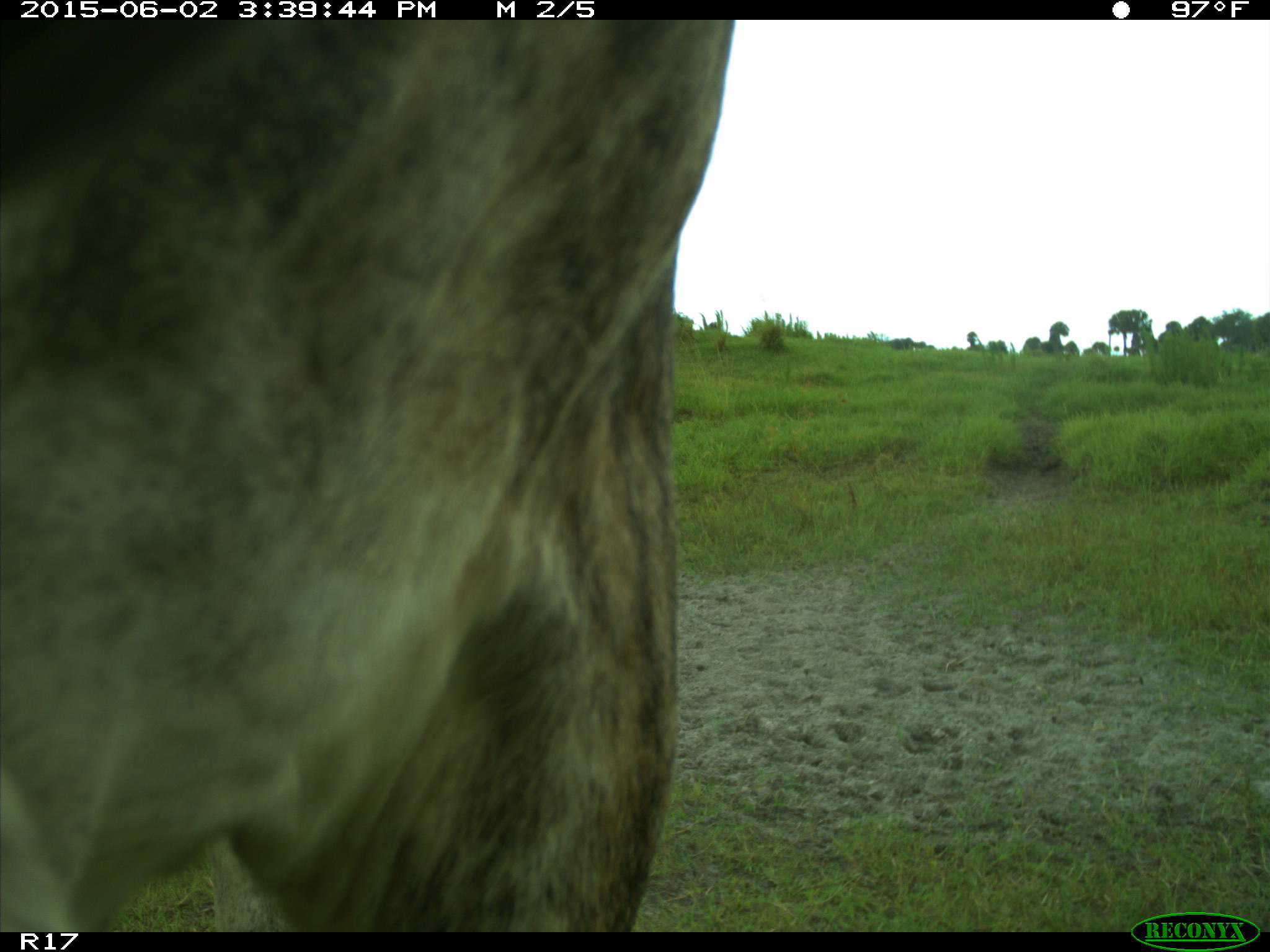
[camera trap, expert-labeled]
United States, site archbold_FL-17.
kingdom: Animalia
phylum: Chordata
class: Mammalia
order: Artiodactyla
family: Bovidae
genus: Bos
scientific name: Bos taurus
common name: domestic cow